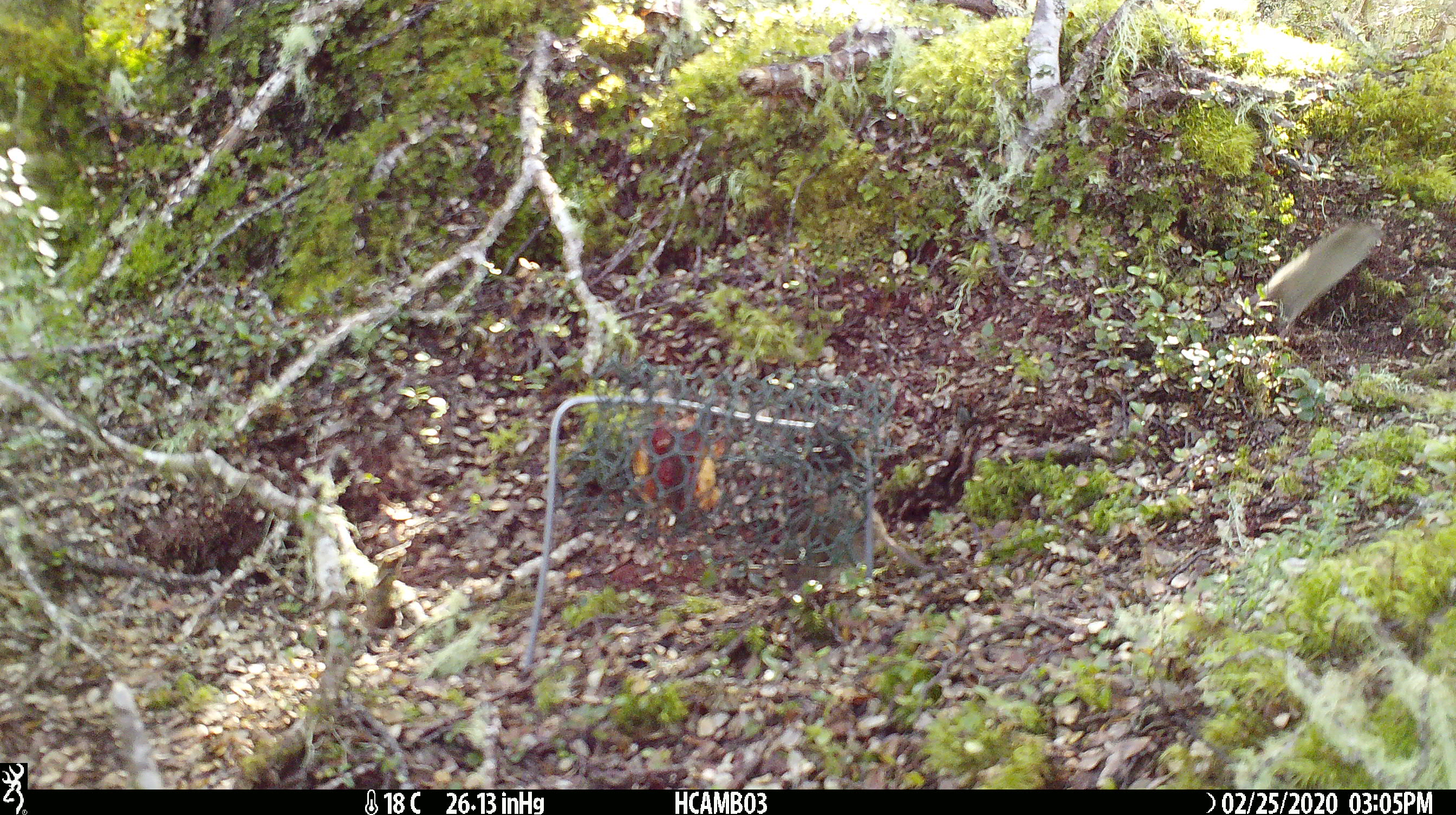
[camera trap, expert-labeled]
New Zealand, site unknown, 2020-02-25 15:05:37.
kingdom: Animalia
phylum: Chordata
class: Mammalia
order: Rodentia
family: Muridae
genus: Mus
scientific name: Mus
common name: mouse